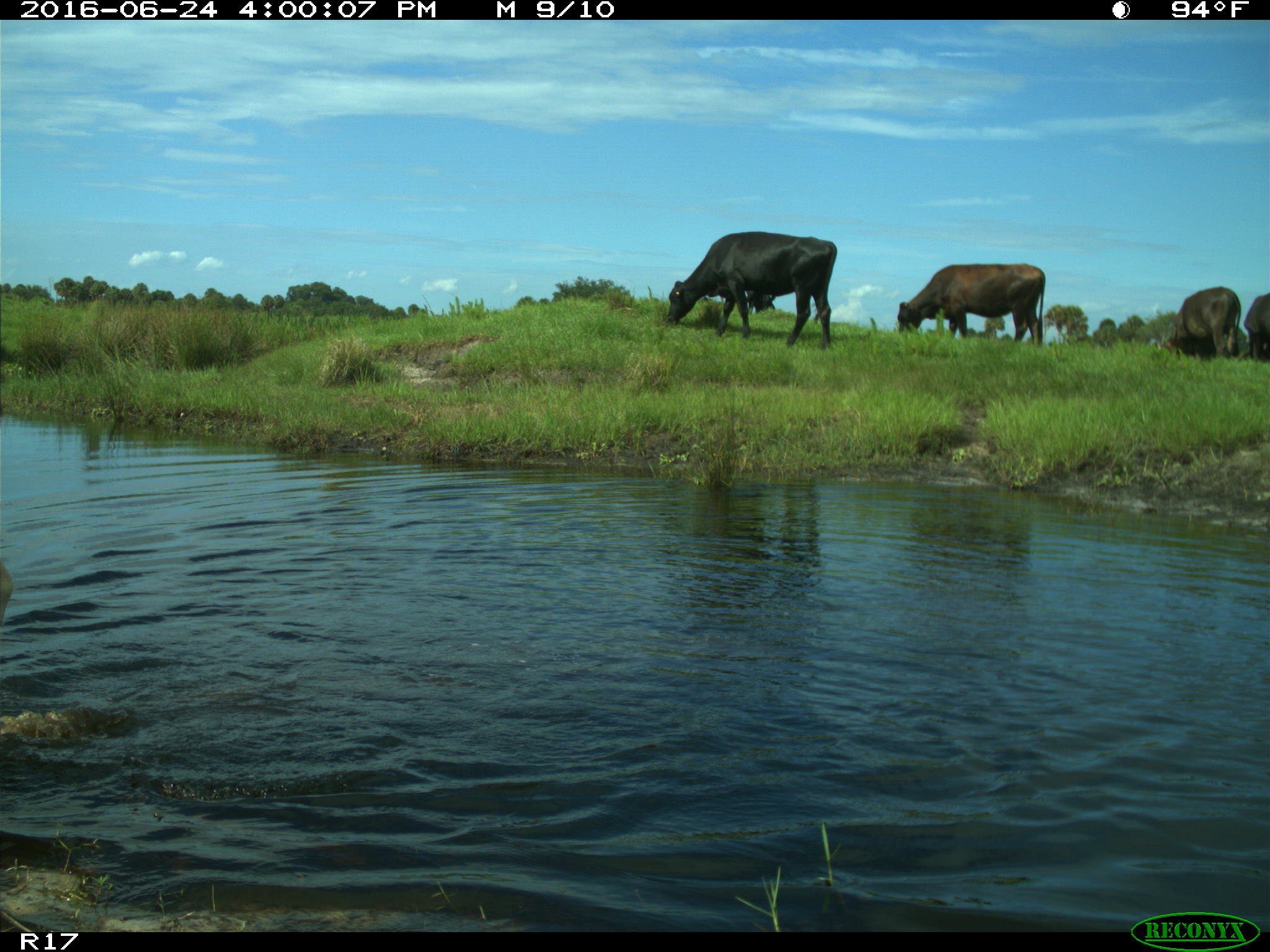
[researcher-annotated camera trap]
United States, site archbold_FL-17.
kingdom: Animalia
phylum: Chordata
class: Mammalia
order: Artiodactyla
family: Bovidae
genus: Bos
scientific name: Bos taurus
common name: domestic cow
Bos taurus (domestic cow).